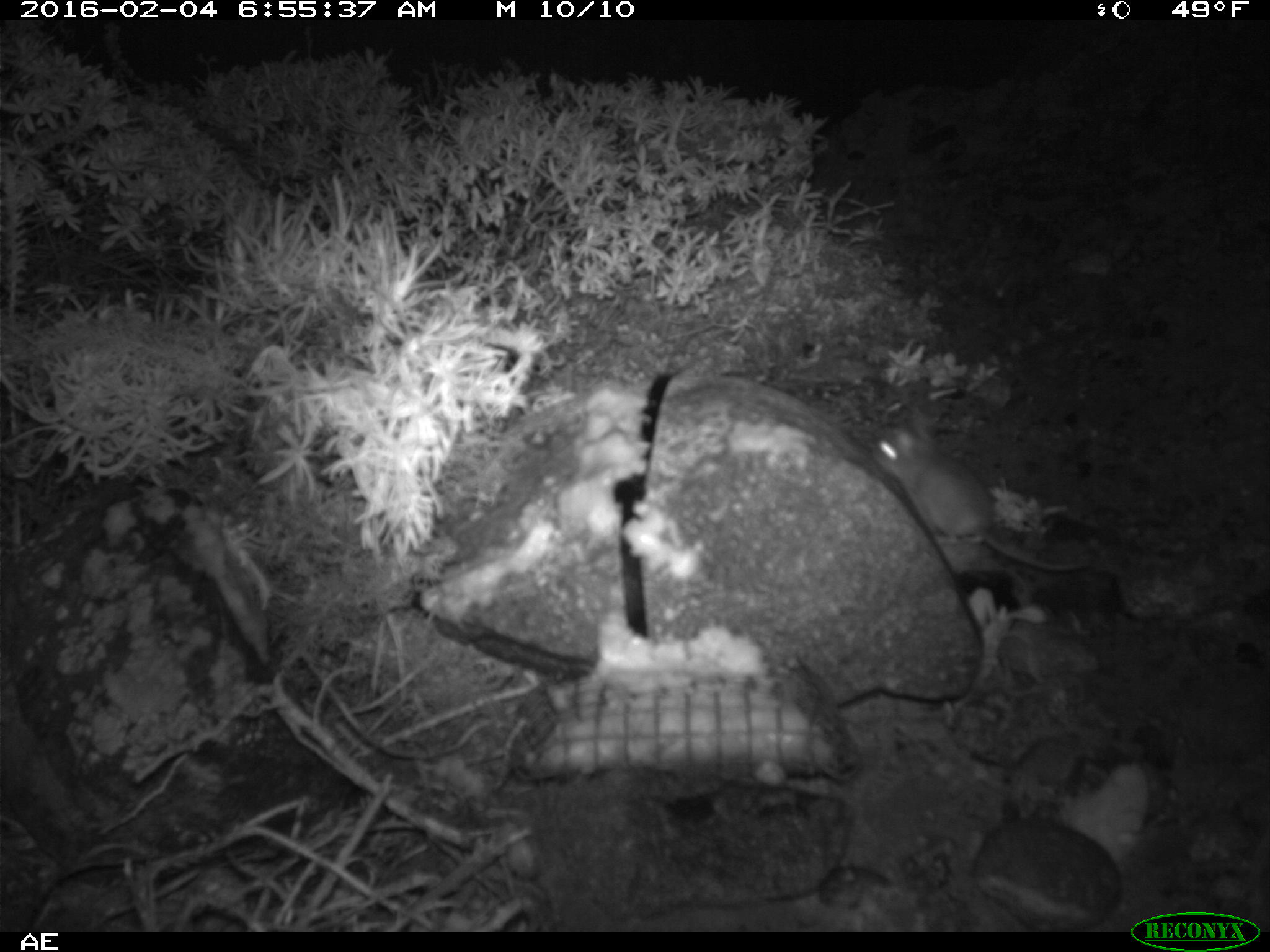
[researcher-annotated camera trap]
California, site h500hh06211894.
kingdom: Animalia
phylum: Chordata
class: Mammalia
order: Rodentia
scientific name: Rodentia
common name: rodent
Rodent (Rodentia).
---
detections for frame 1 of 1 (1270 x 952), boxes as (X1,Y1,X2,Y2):
rodent: (871,414,1088,571)